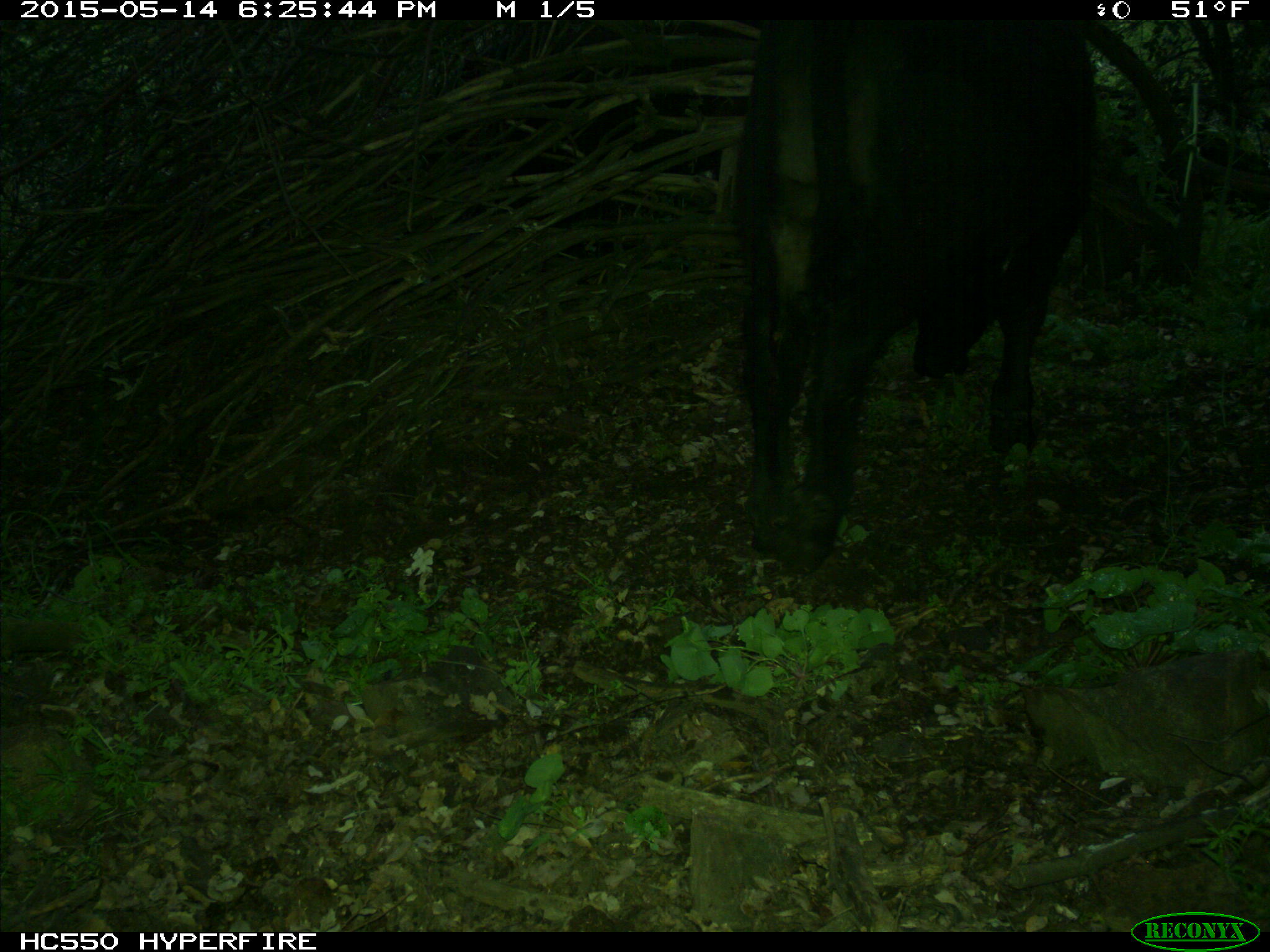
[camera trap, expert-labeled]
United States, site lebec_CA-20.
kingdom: Animalia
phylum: Chordata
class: Mammalia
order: Artiodactyla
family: Bovidae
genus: Bos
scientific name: Bos taurus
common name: domestic cow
Bos taurus (domestic cow).